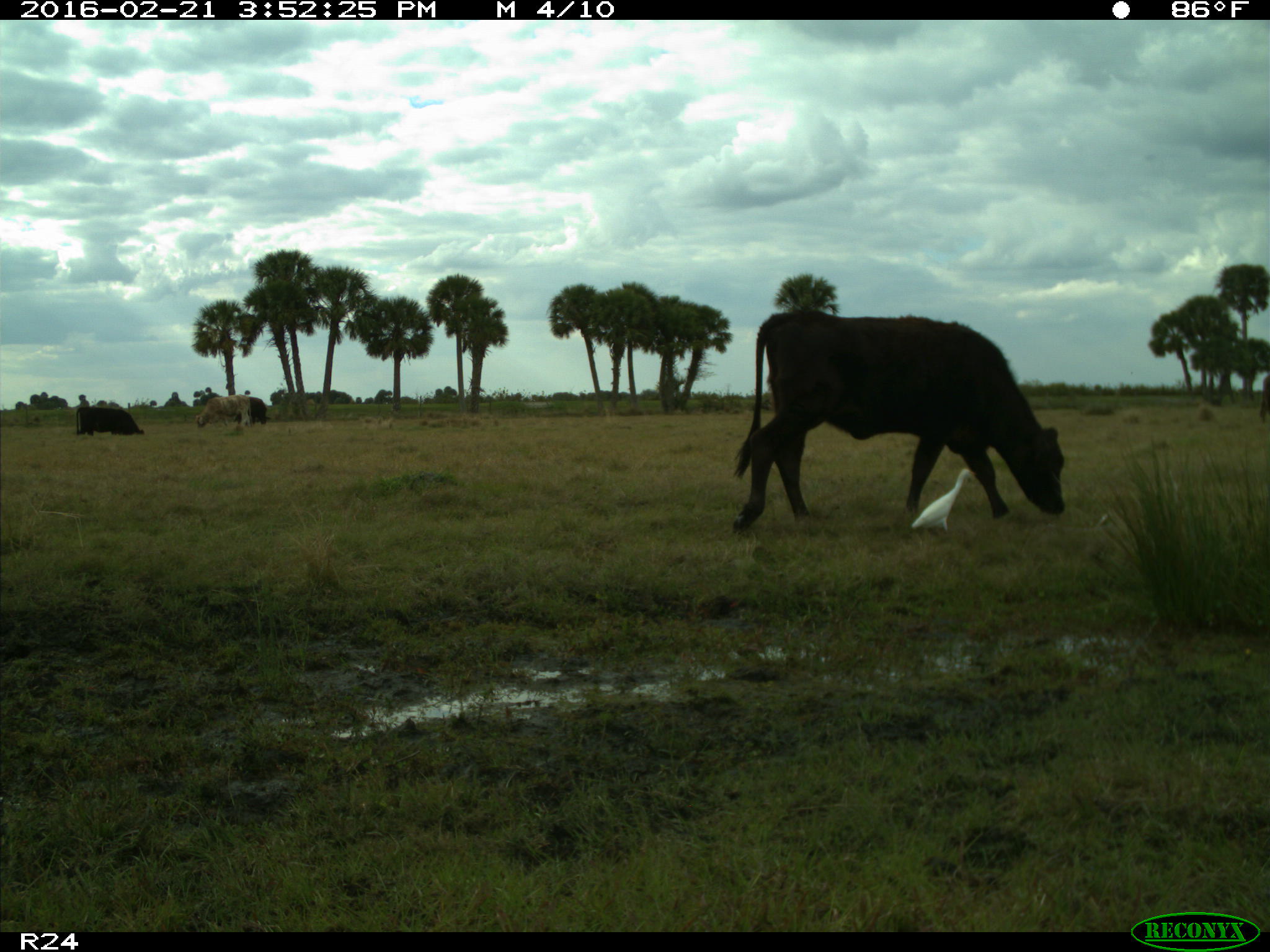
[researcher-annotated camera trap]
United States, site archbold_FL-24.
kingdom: Animalia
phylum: Chordata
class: Mammalia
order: Artiodactyla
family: Bovidae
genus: Bos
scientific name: Bos taurus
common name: domestic cow